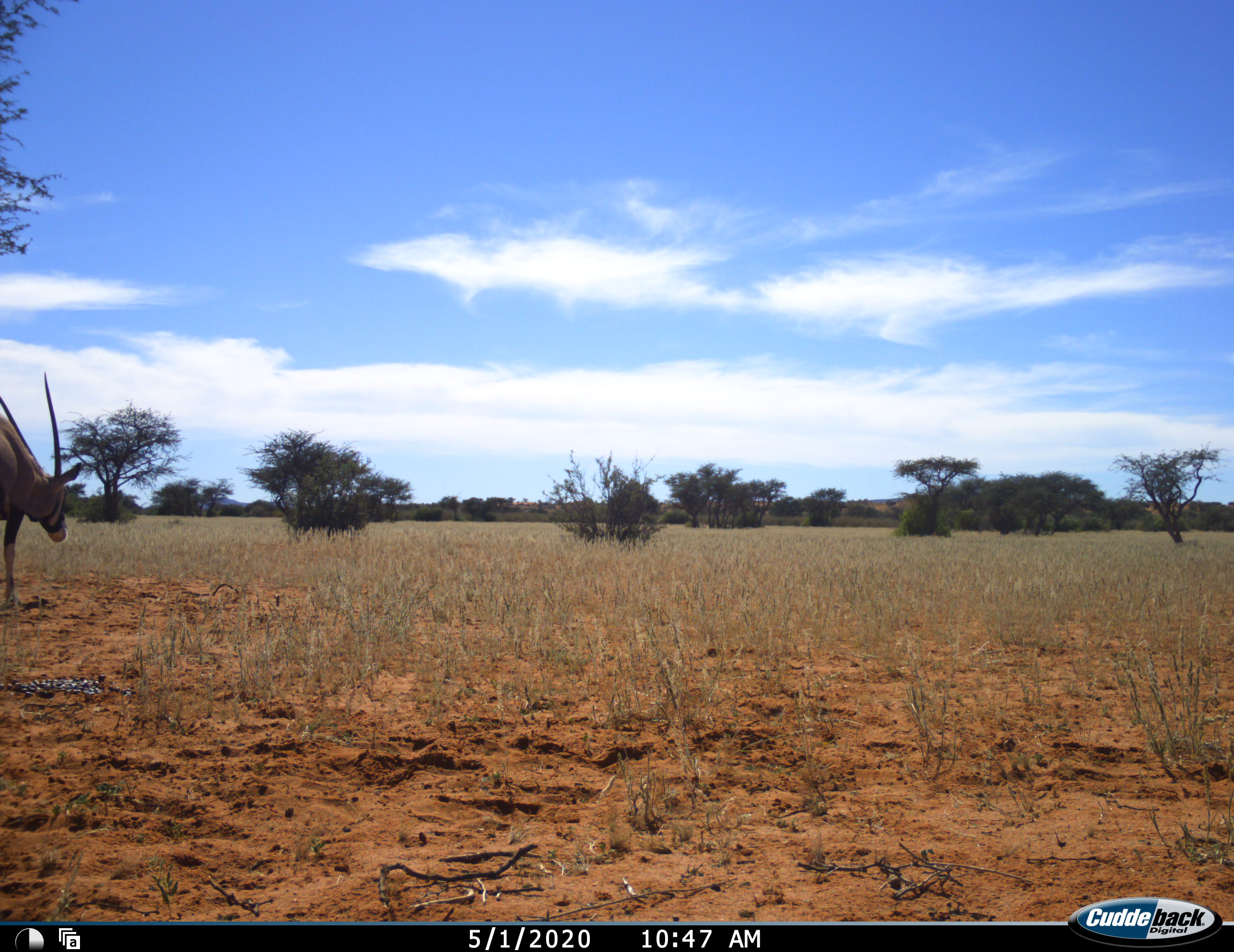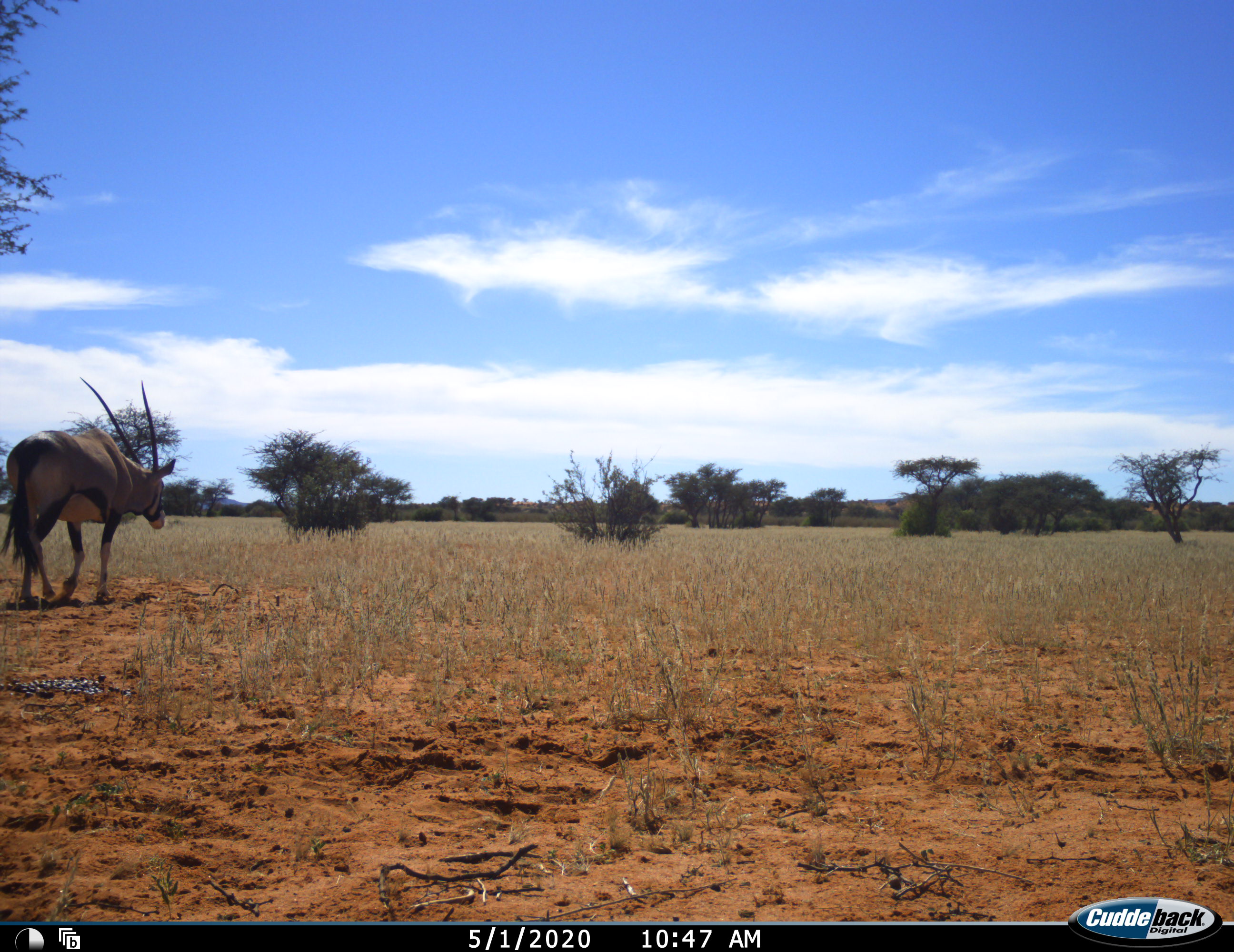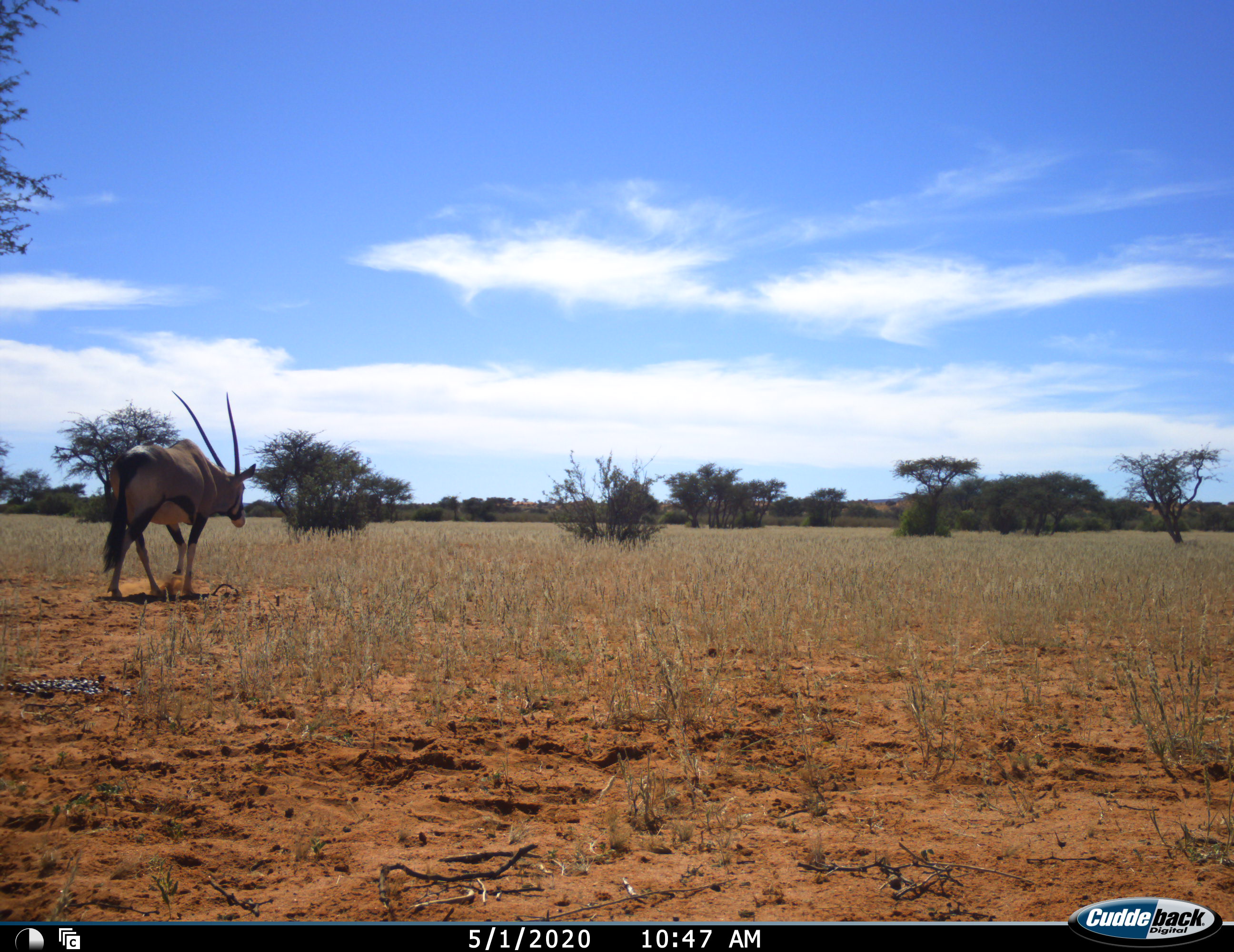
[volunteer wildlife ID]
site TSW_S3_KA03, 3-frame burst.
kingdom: Animalia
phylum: Chordata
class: Mammalia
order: Artiodactyla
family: Bovidae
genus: Oryx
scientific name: Oryx gazella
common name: gemsbok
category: oryx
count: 1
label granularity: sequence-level